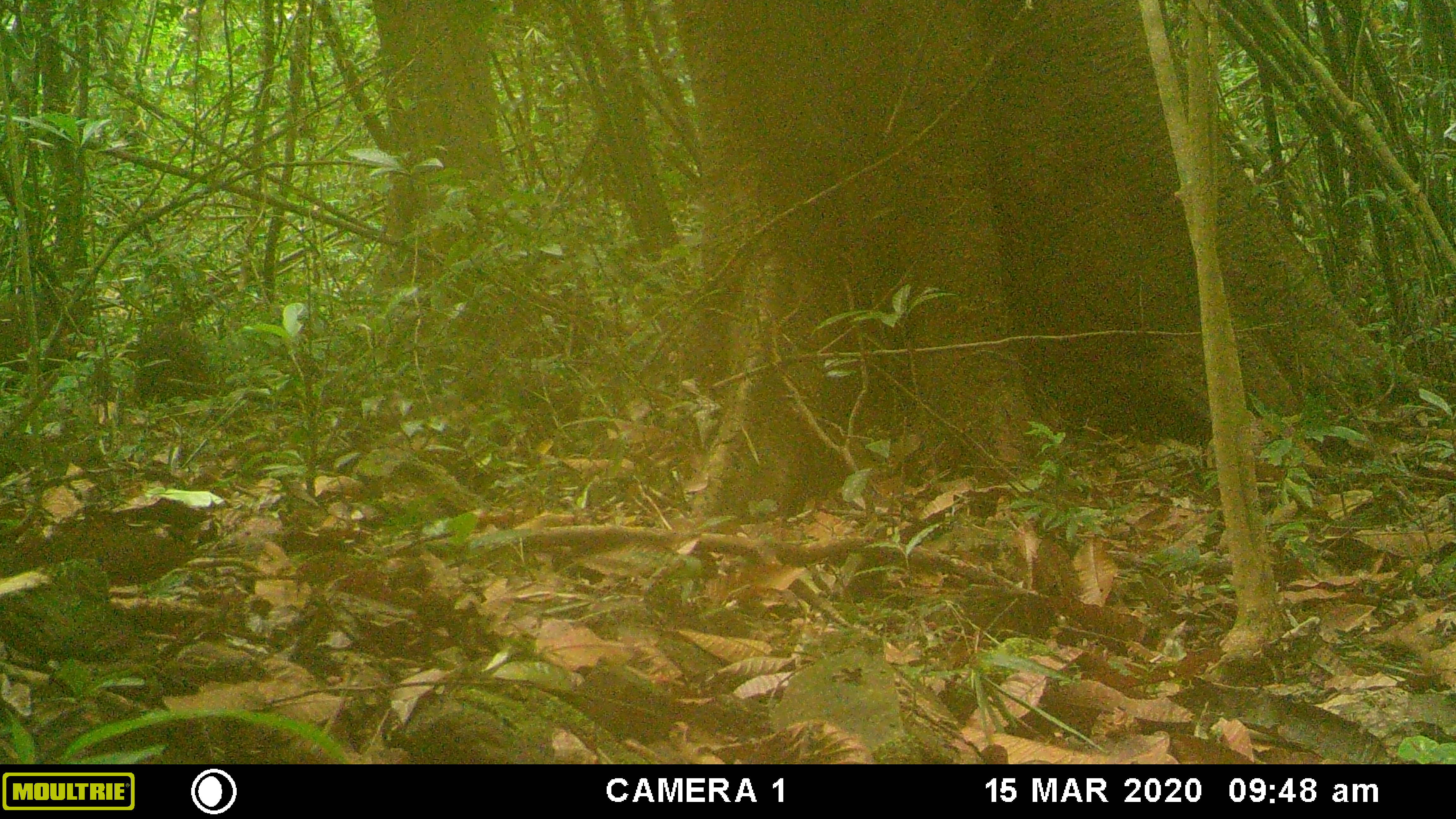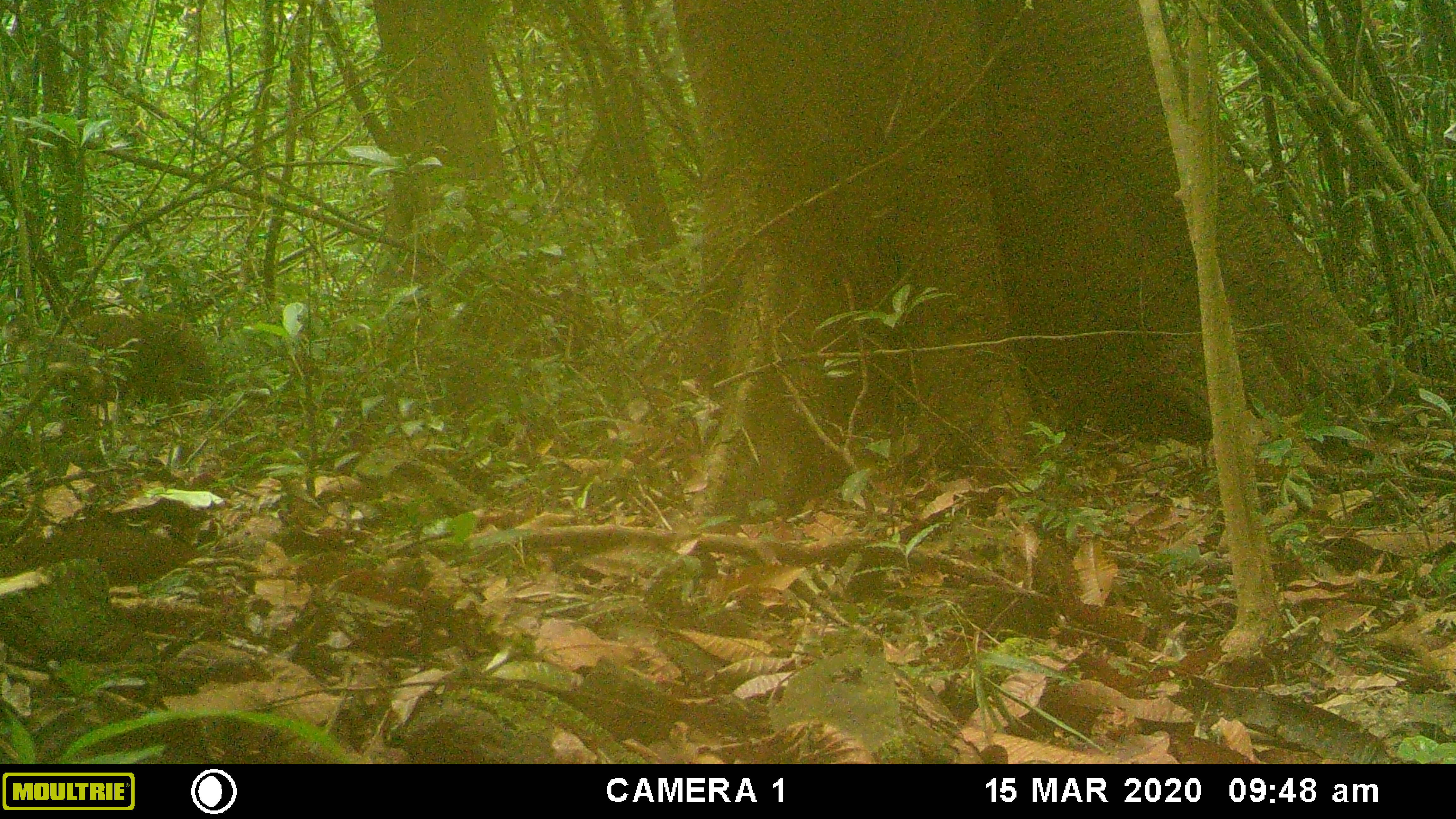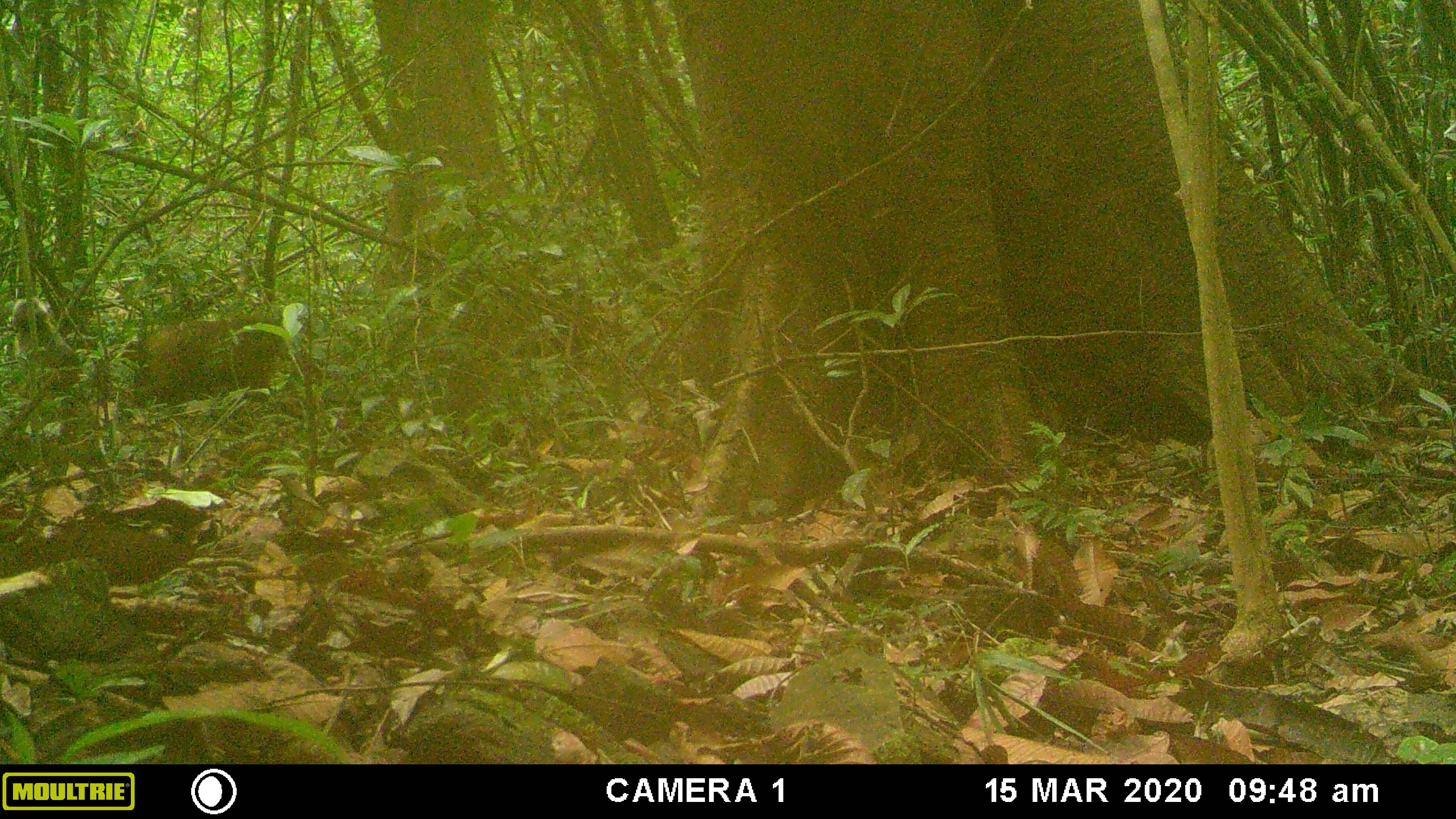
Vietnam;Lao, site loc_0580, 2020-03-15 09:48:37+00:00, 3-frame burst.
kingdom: Animalia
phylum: Chordata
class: Mammalia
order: Primates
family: Cercopithecidae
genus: Macaca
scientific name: Macaca arctoides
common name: stump-tailed macaque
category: stump tailed macaque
Stump tailed macaque (stump-tailed macaque) (Macaca arctoides). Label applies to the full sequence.